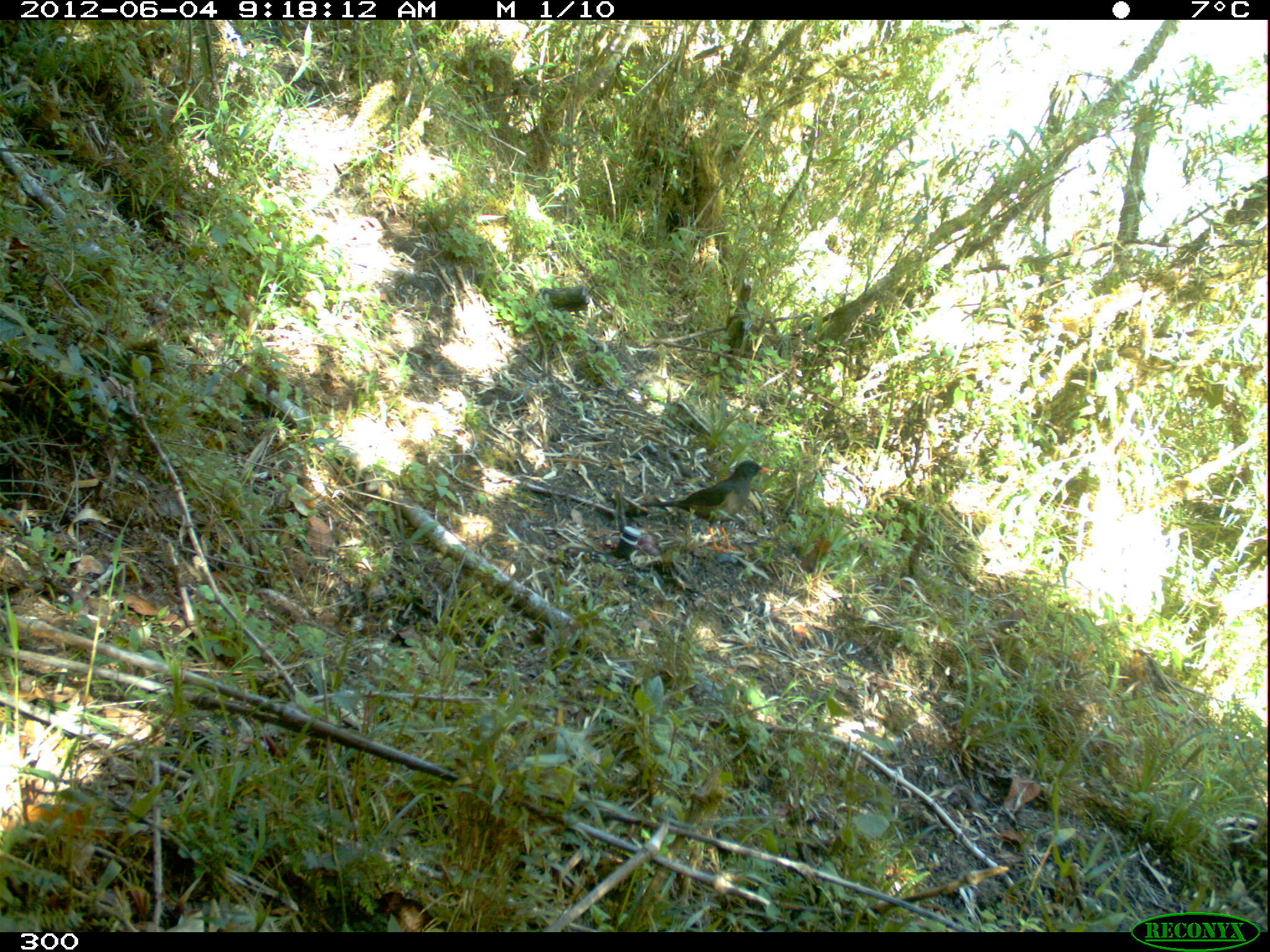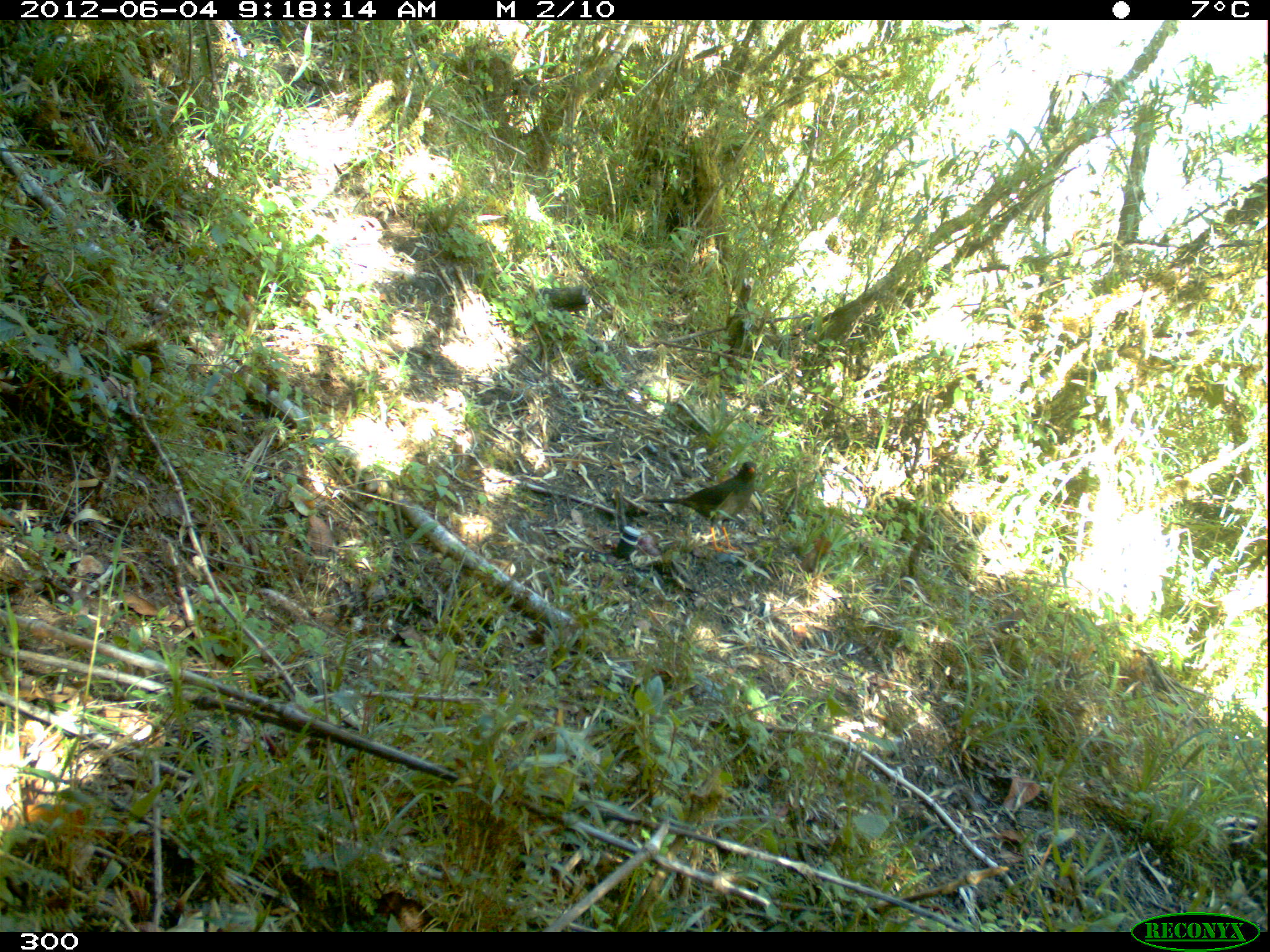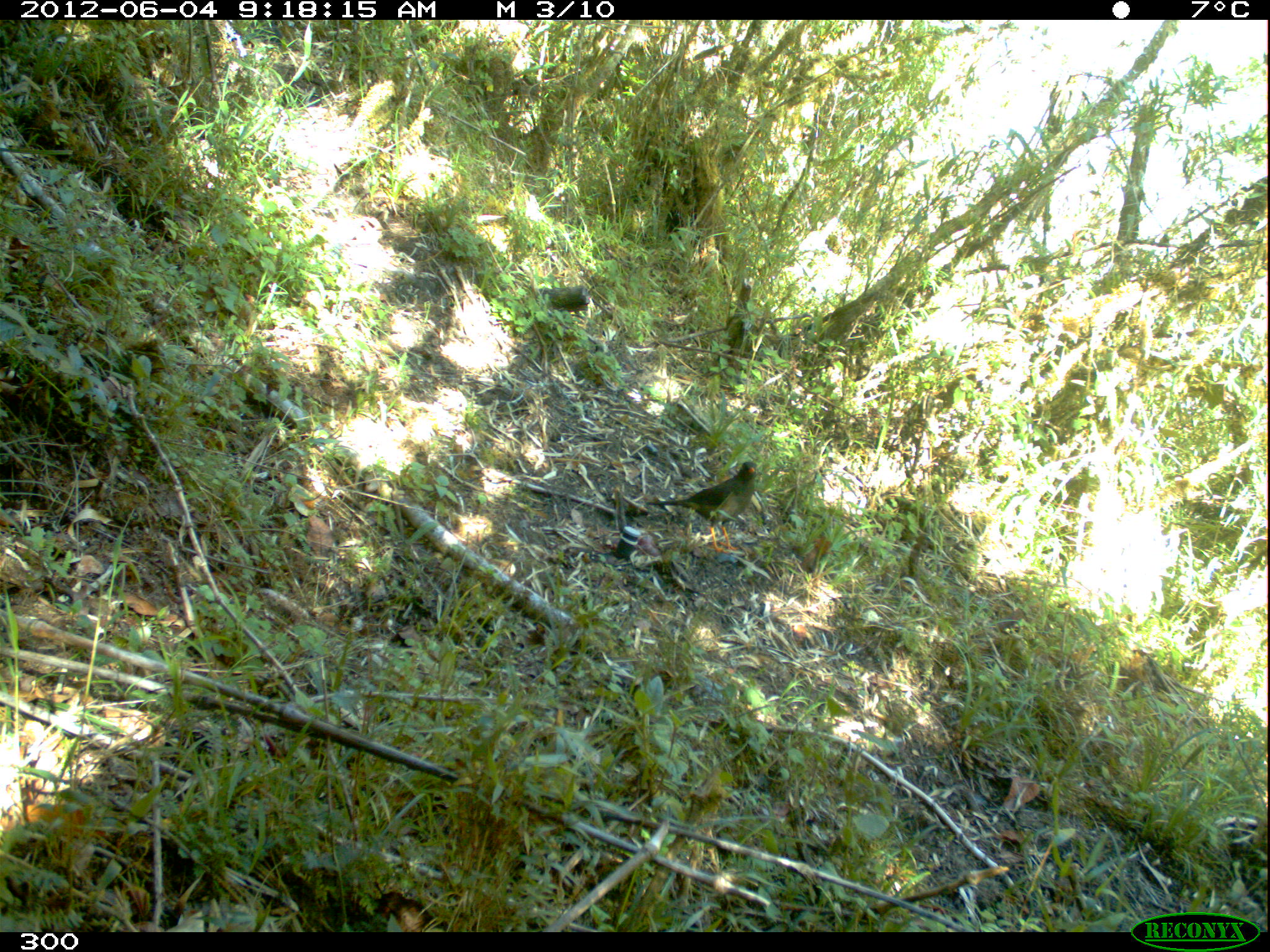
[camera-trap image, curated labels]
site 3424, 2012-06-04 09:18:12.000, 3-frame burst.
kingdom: Animalia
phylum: Chordata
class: Aves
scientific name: Aves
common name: bird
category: unknown bird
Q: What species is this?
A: Unknown bird (bird) (Aves).